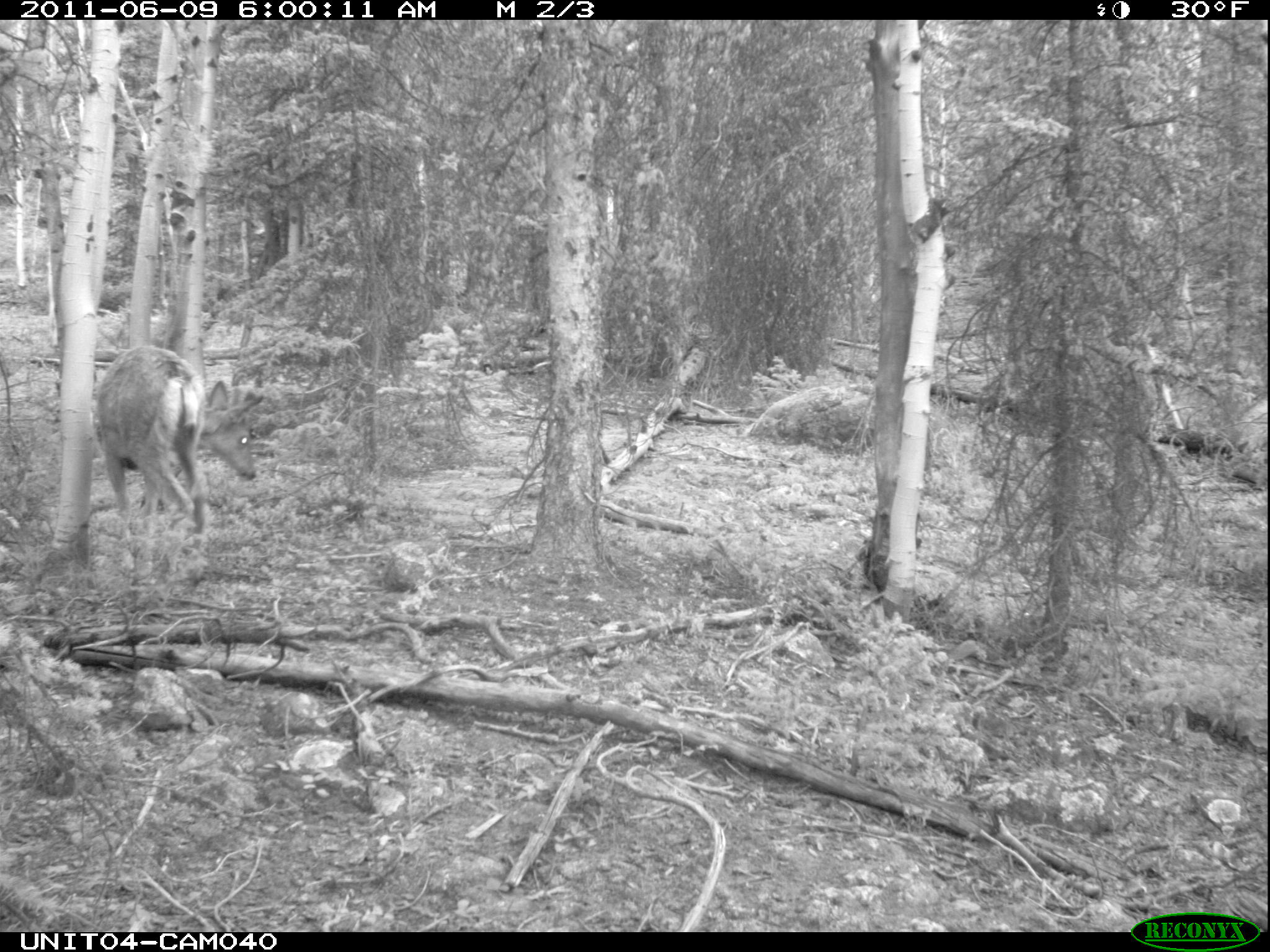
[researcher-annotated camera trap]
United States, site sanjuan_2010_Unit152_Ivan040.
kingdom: Animalia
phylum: Chordata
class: Mammalia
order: Artiodactyla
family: Cervidae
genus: Odocoileus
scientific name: Odocoileus hemionus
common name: mule deer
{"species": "Odocoileus hemionus (mule deer)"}